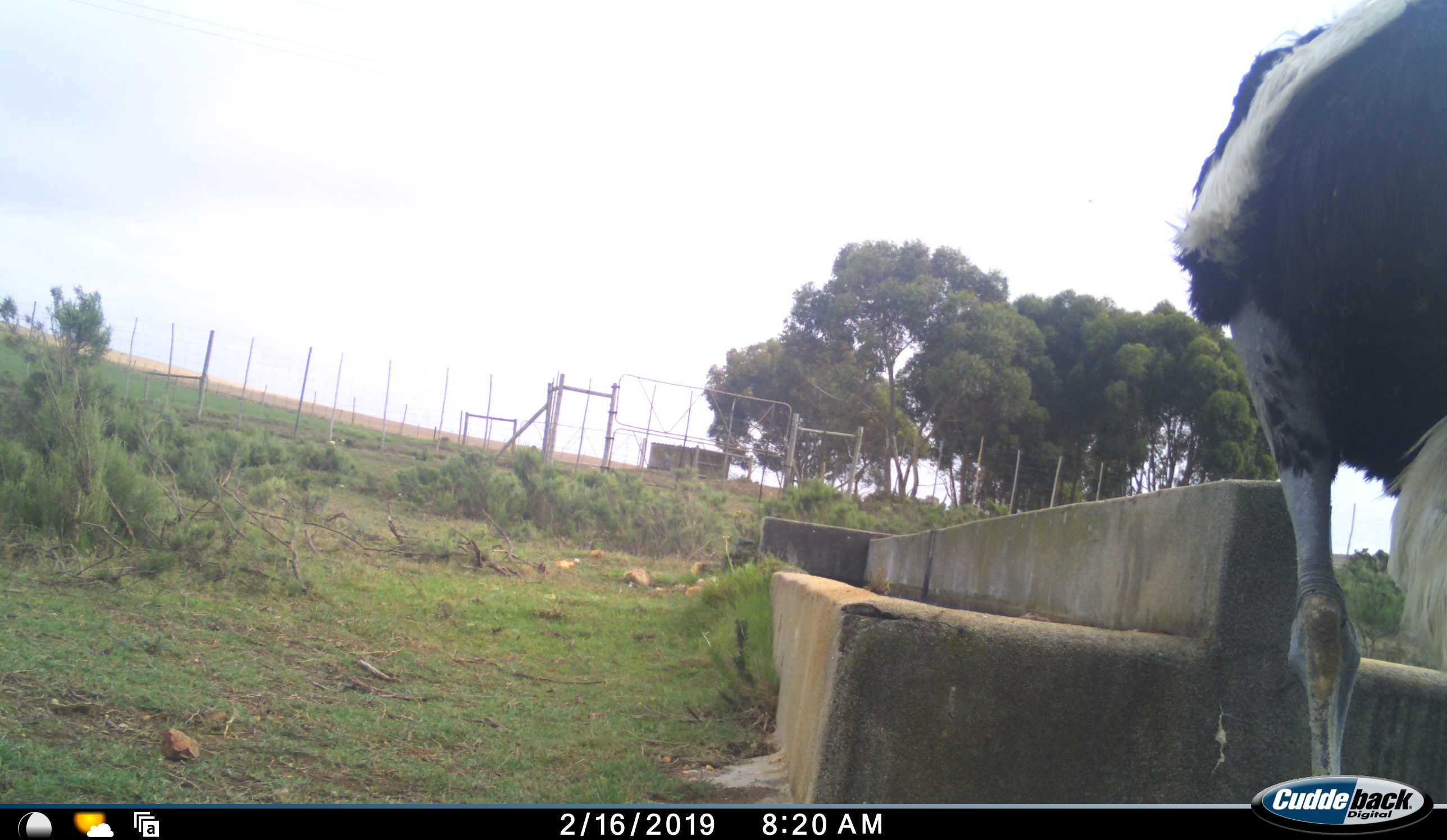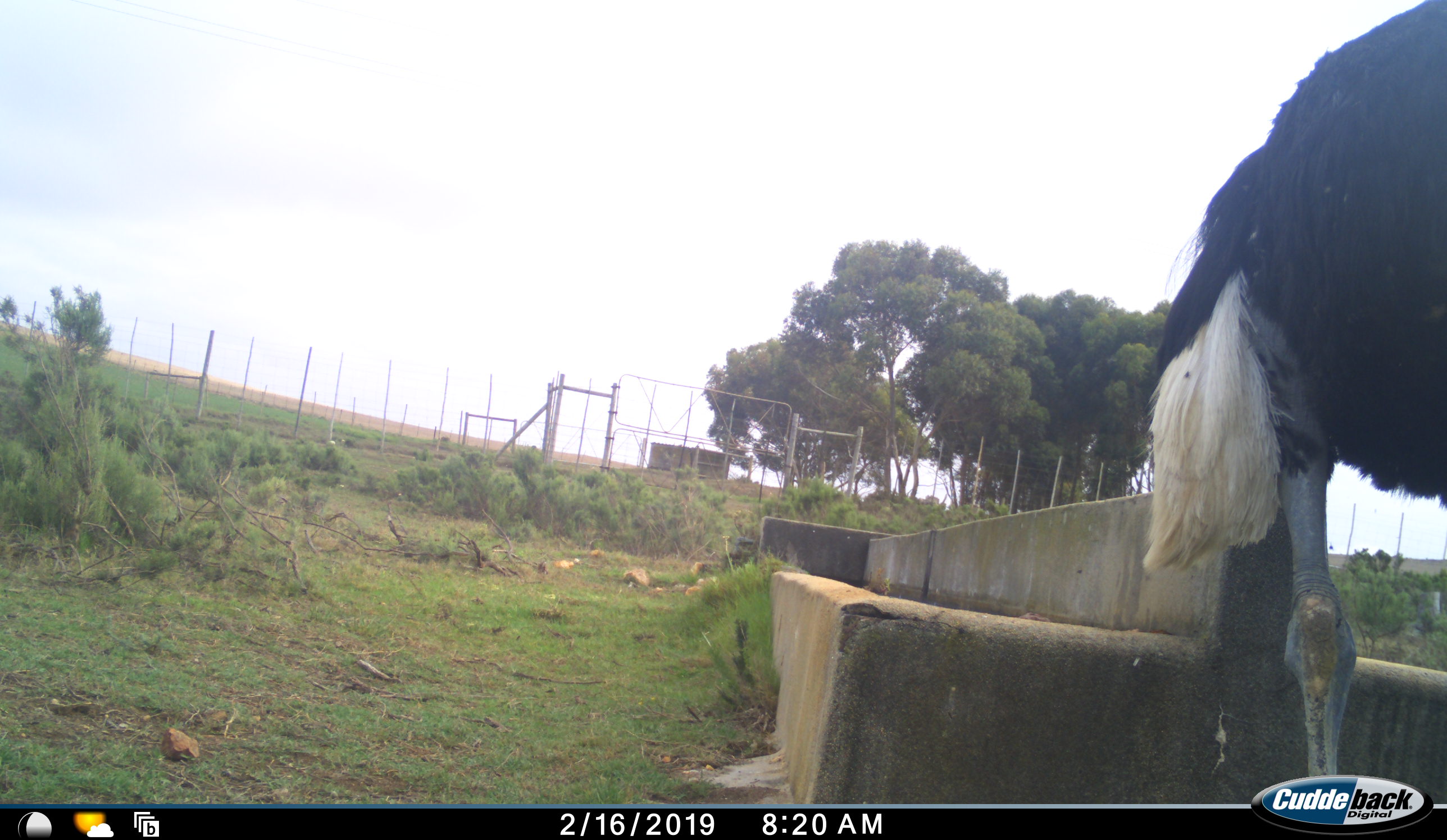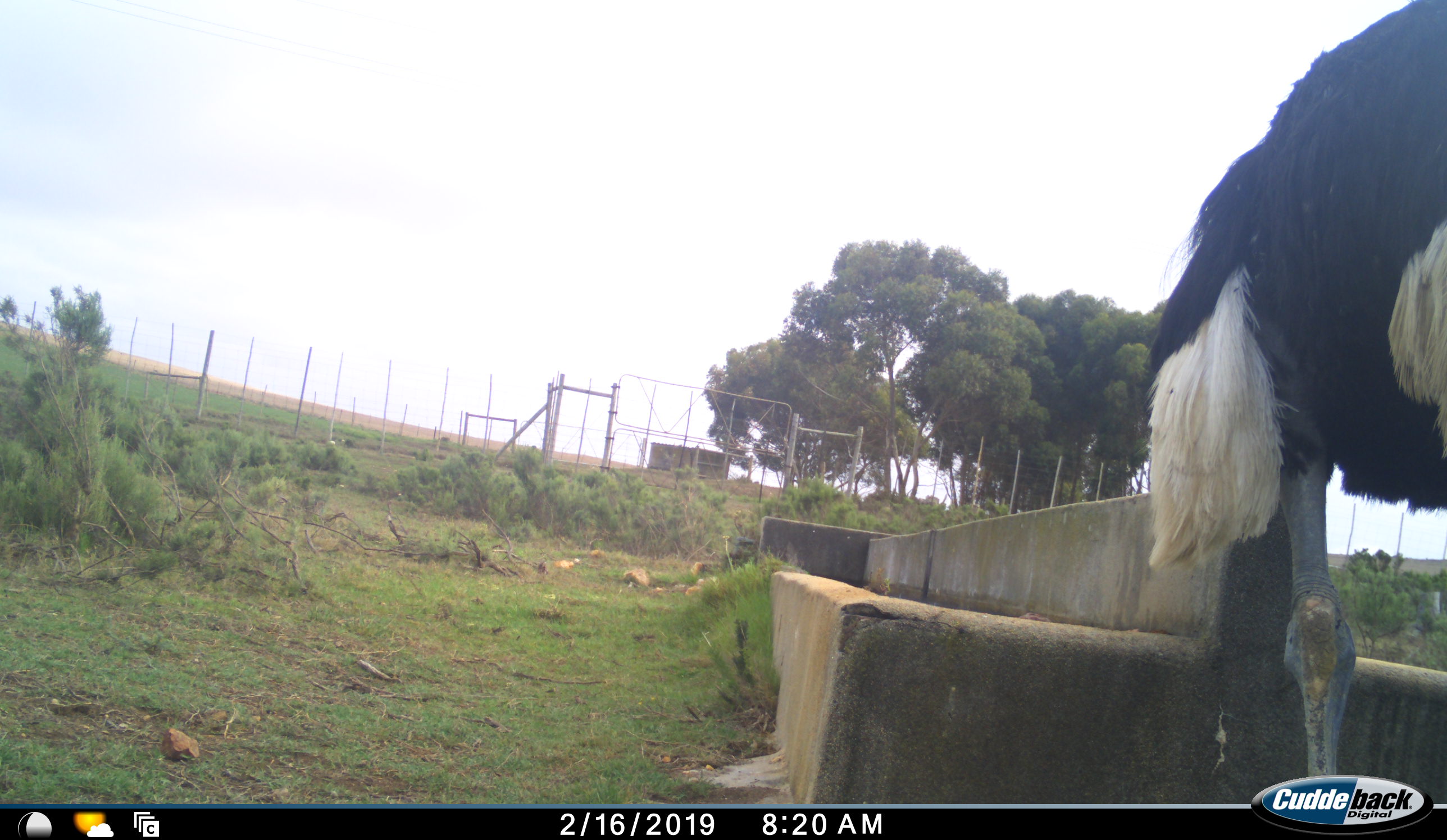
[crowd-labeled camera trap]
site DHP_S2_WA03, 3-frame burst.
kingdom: Animalia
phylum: Chordata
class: Aves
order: Struthioniformes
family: Struthionidae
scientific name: Struthionidae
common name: ostrich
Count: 1.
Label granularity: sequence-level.